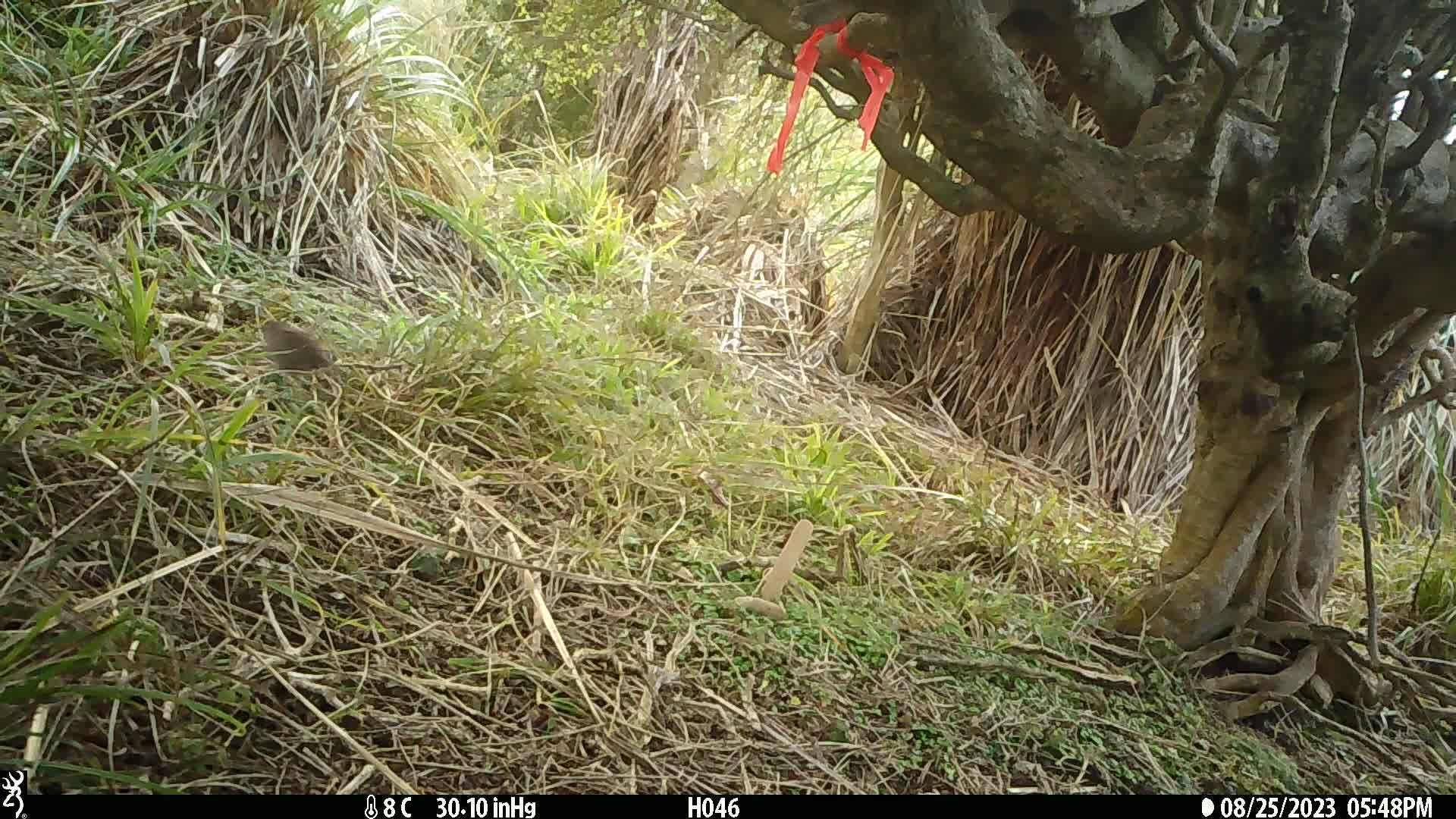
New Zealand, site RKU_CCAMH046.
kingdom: Animalia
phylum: Chordata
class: Aves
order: Passeriformes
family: Prunellidae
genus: Prunella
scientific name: Prunella modularis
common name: dunnock